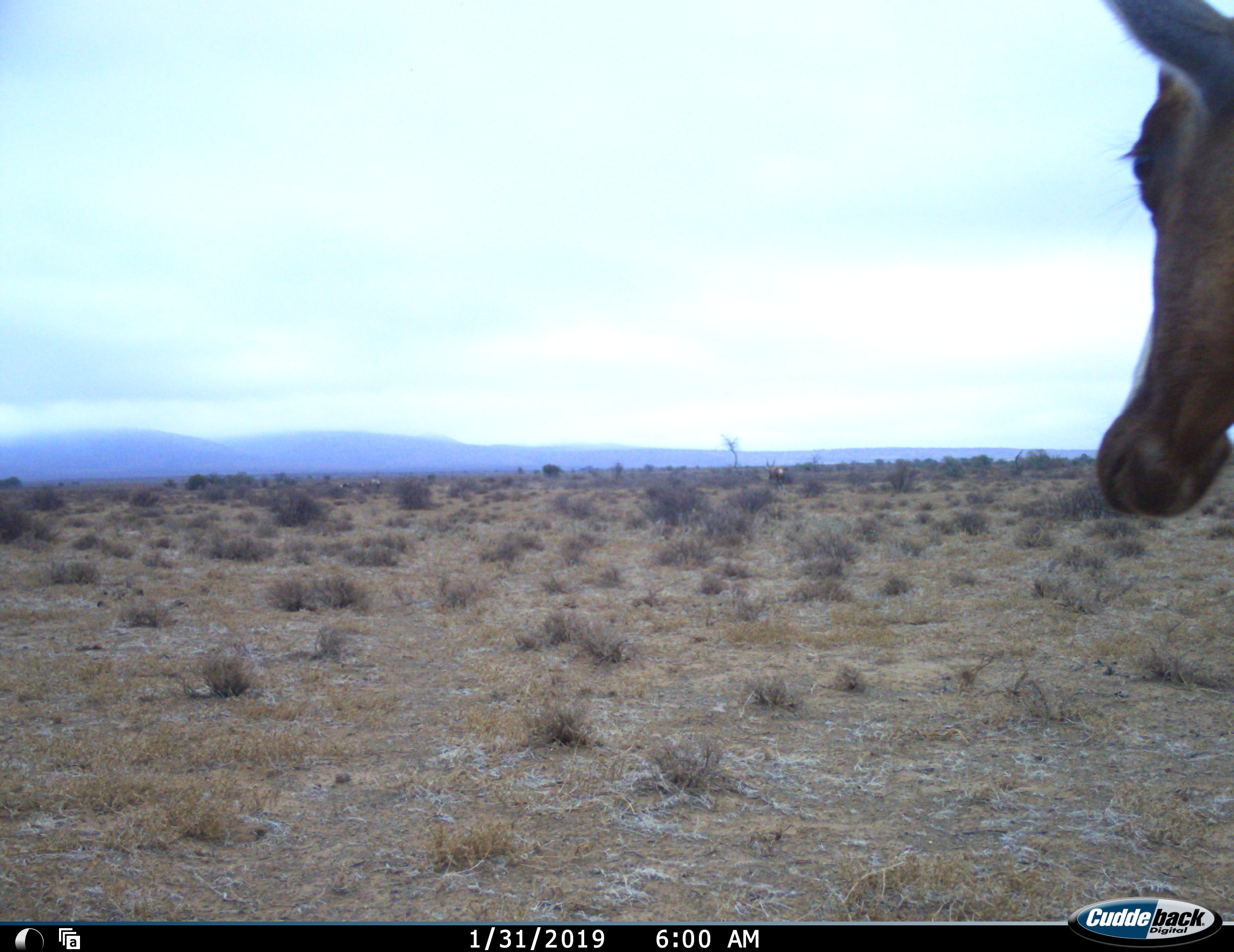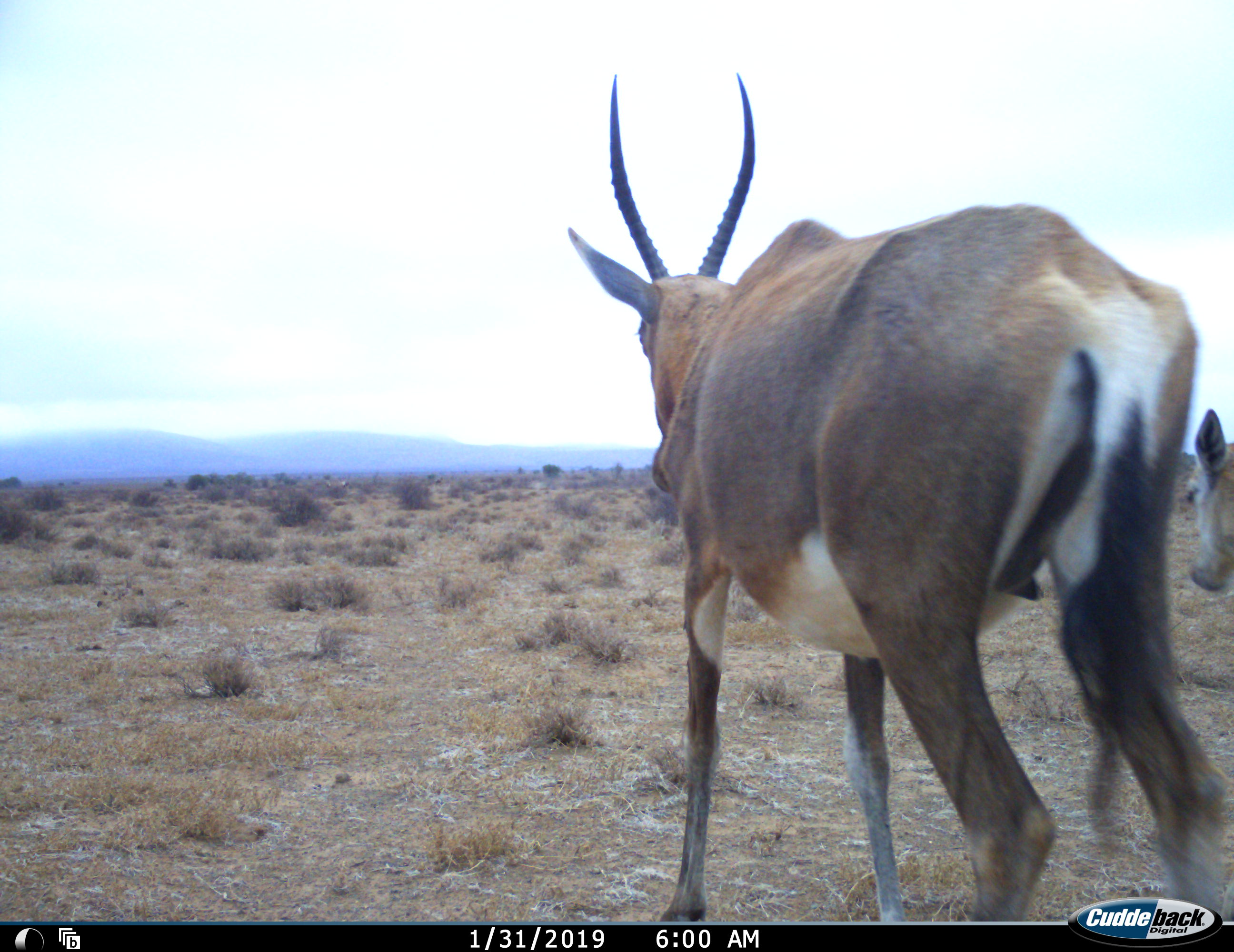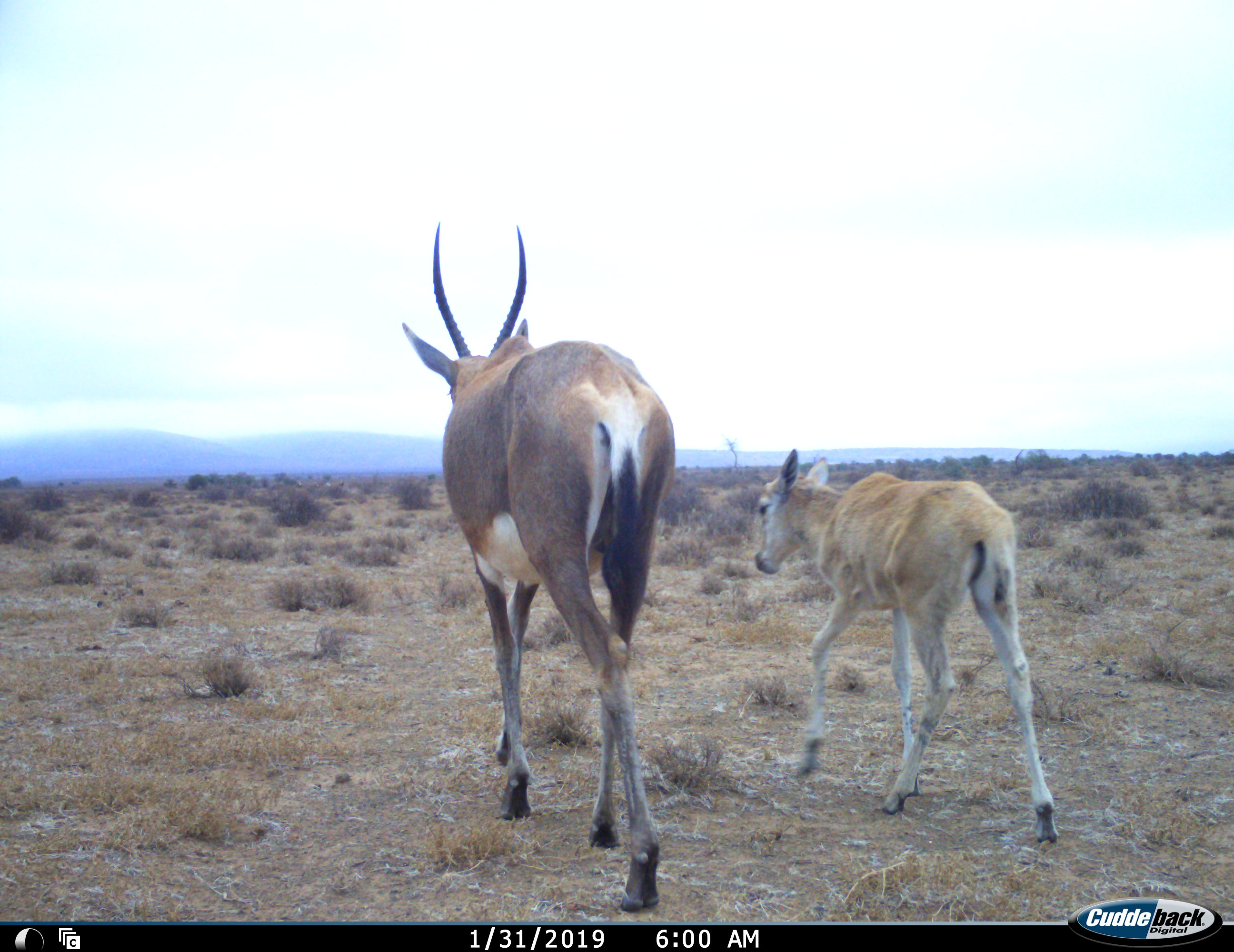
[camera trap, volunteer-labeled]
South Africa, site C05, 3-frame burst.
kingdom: Animalia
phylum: Chordata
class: Mammalia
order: Artiodactyla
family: Bovidae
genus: Damaliscus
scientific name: Damaliscus pygargus phillipsi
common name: blesbok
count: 2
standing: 25%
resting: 0%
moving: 88%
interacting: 0%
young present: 88%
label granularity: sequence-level